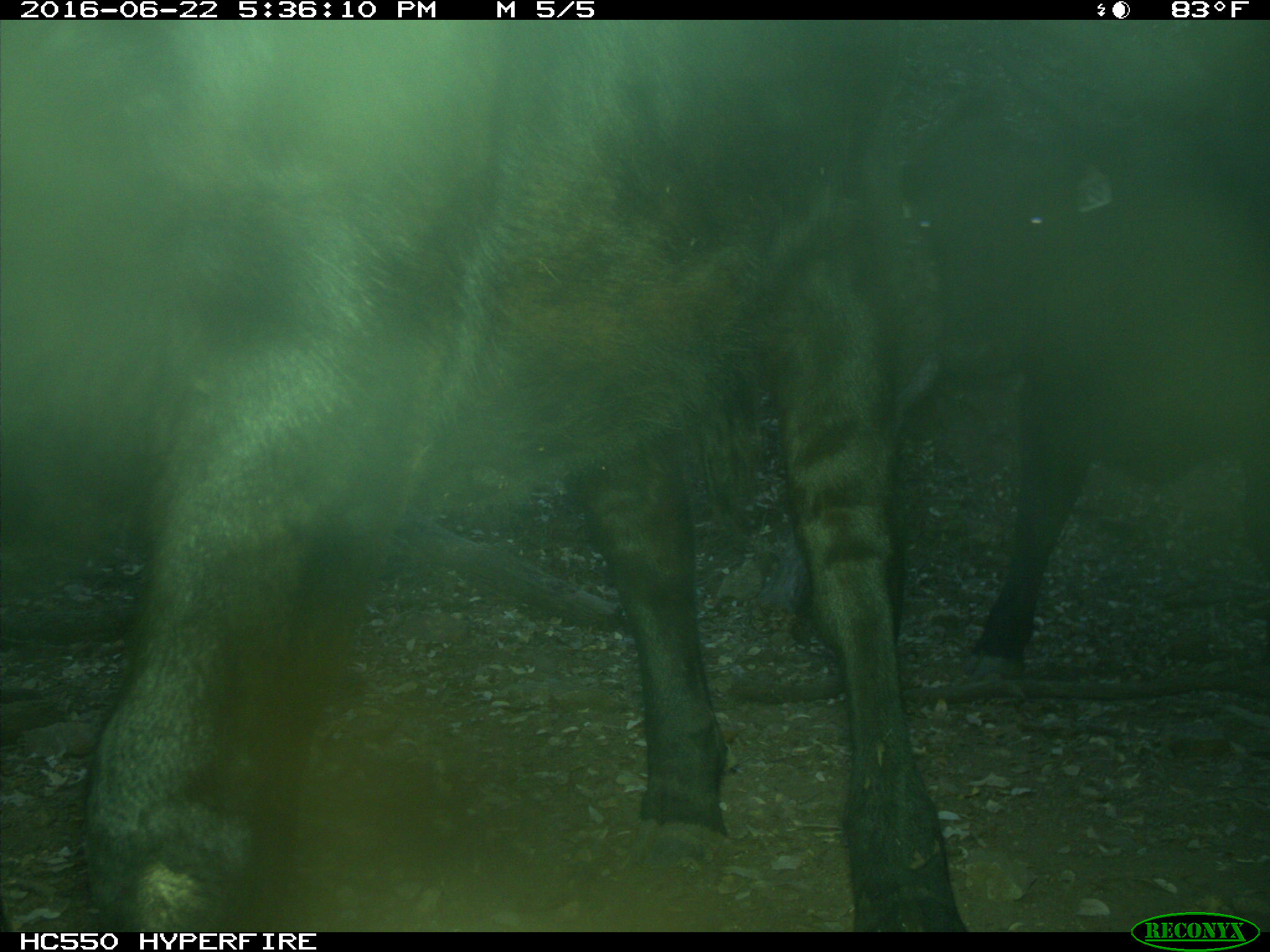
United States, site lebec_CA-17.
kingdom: Animalia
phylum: Chordata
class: Mammalia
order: Artiodactyla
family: Bovidae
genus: Bos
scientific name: Bos taurus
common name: domestic cow